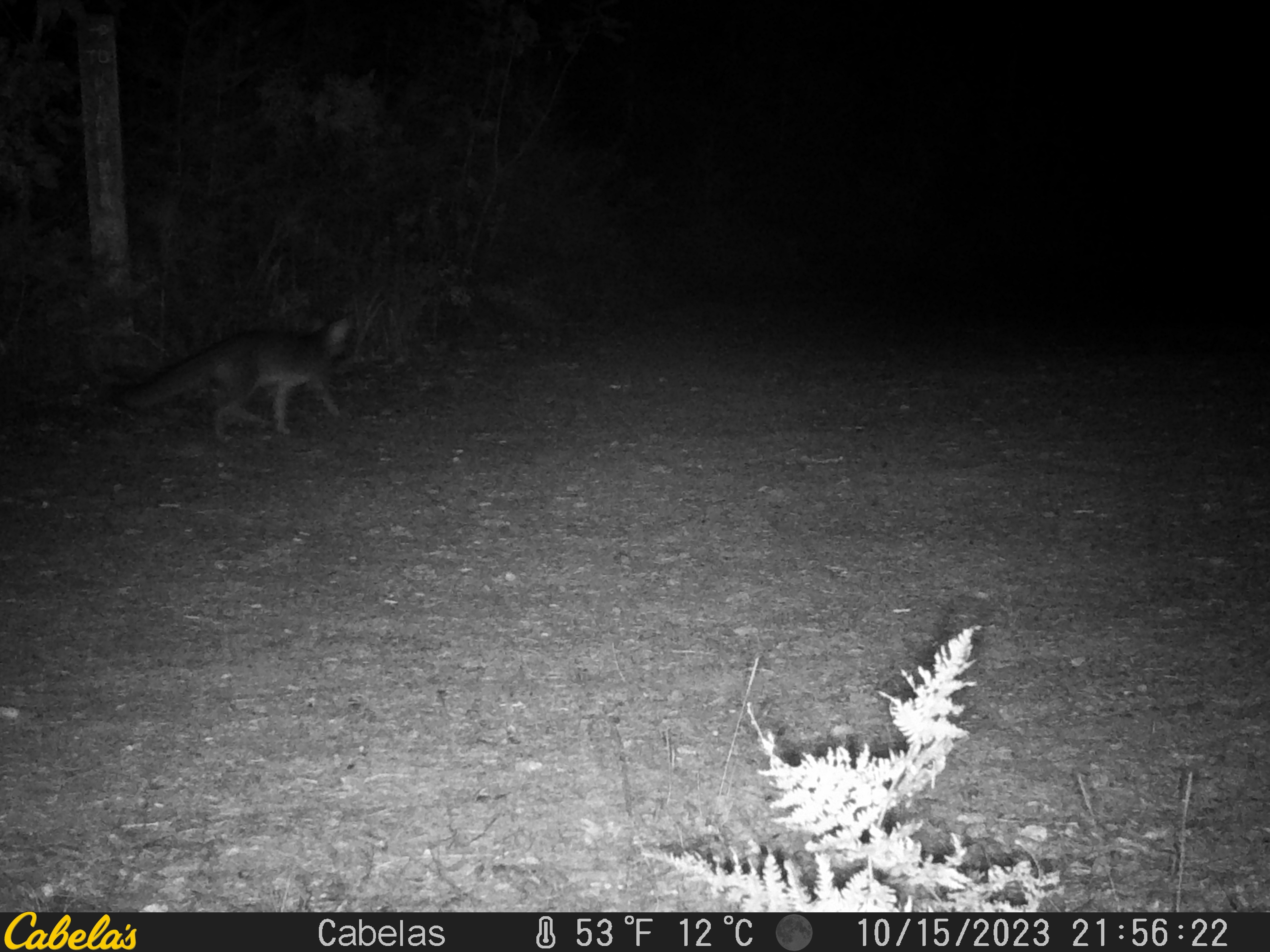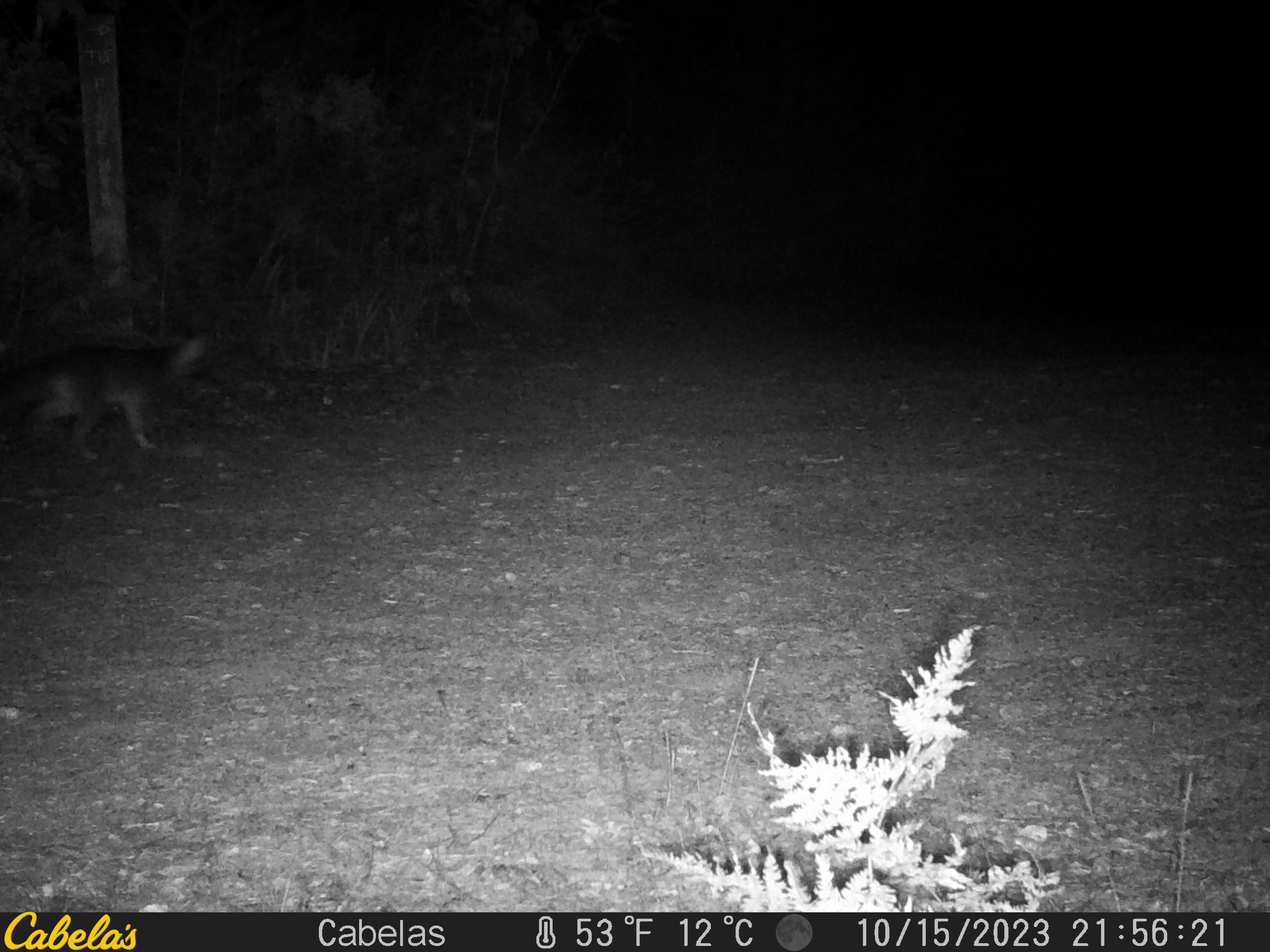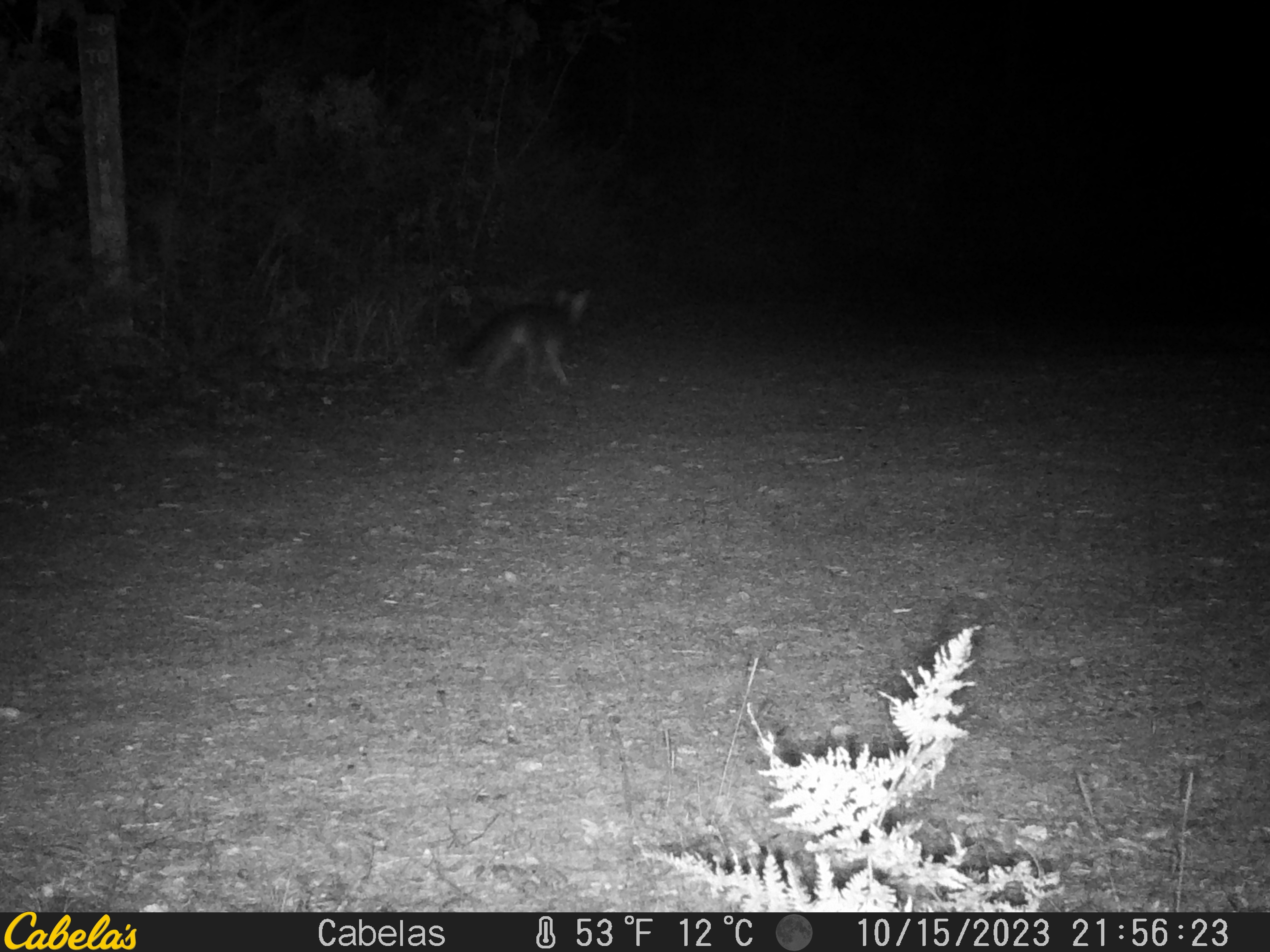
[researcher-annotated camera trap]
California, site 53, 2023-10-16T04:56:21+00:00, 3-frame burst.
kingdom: Animalia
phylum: Chordata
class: Mammalia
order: Carnivora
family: Canidae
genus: Urocyon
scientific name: Urocyon cinereoargenteus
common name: gray fox